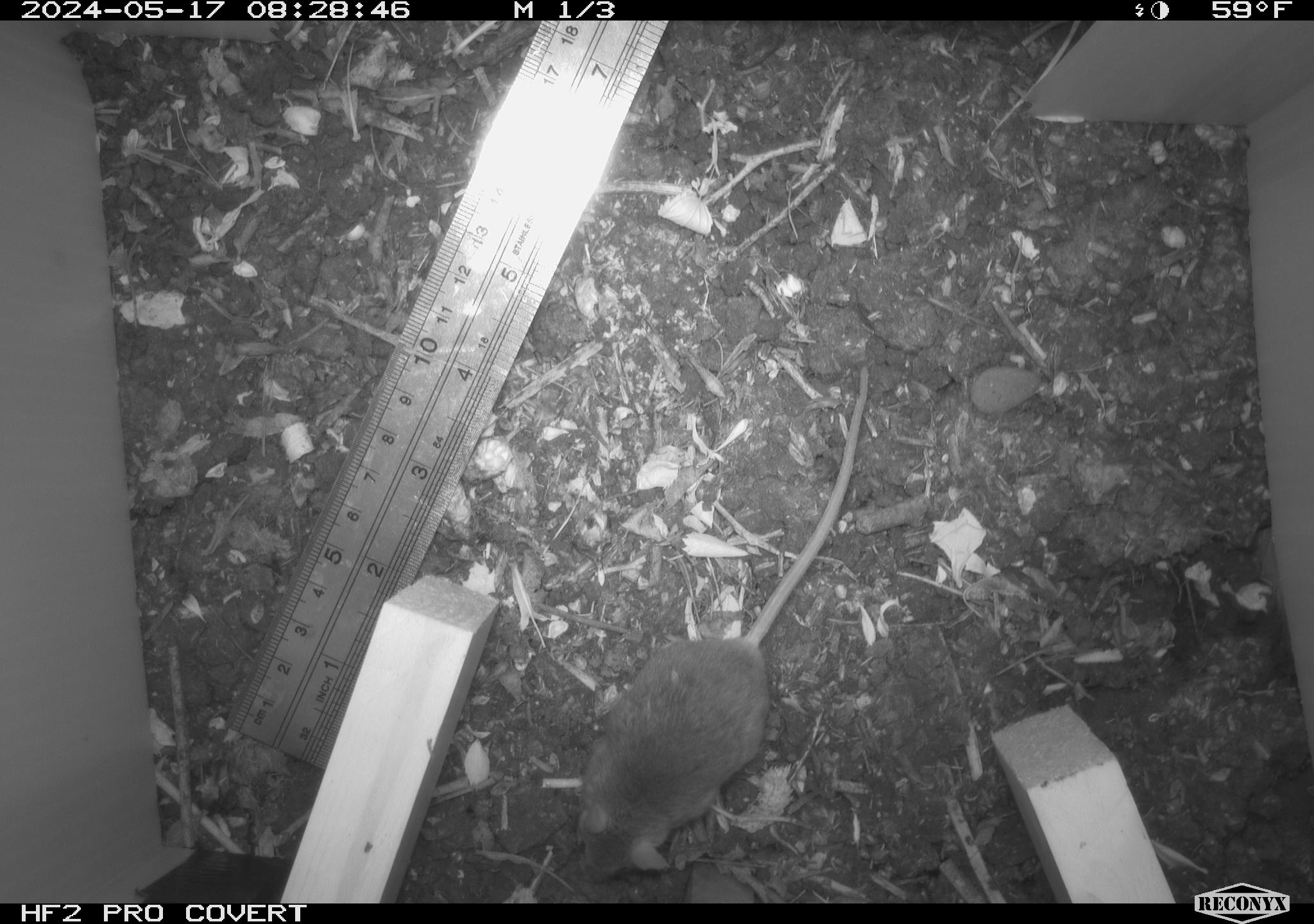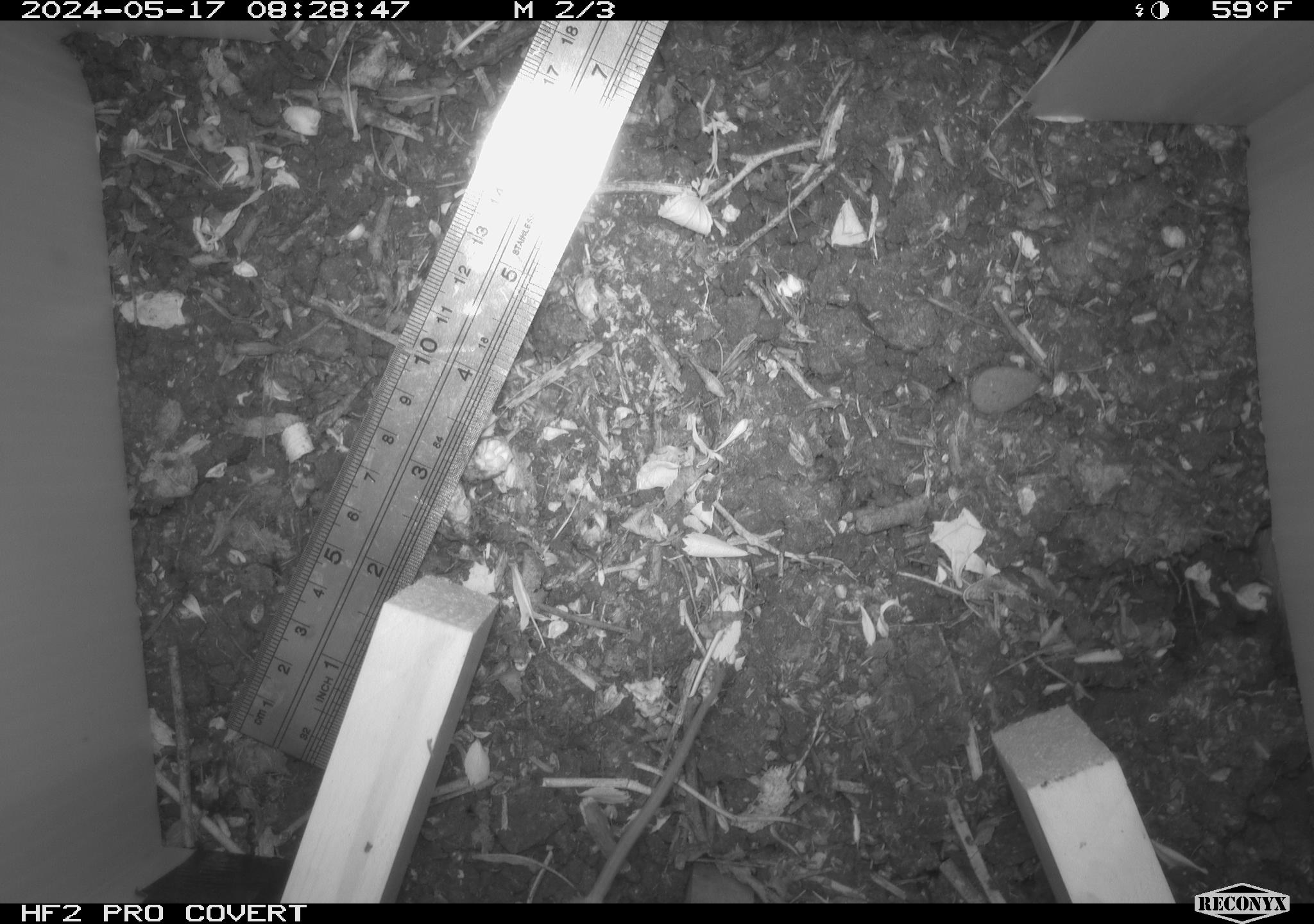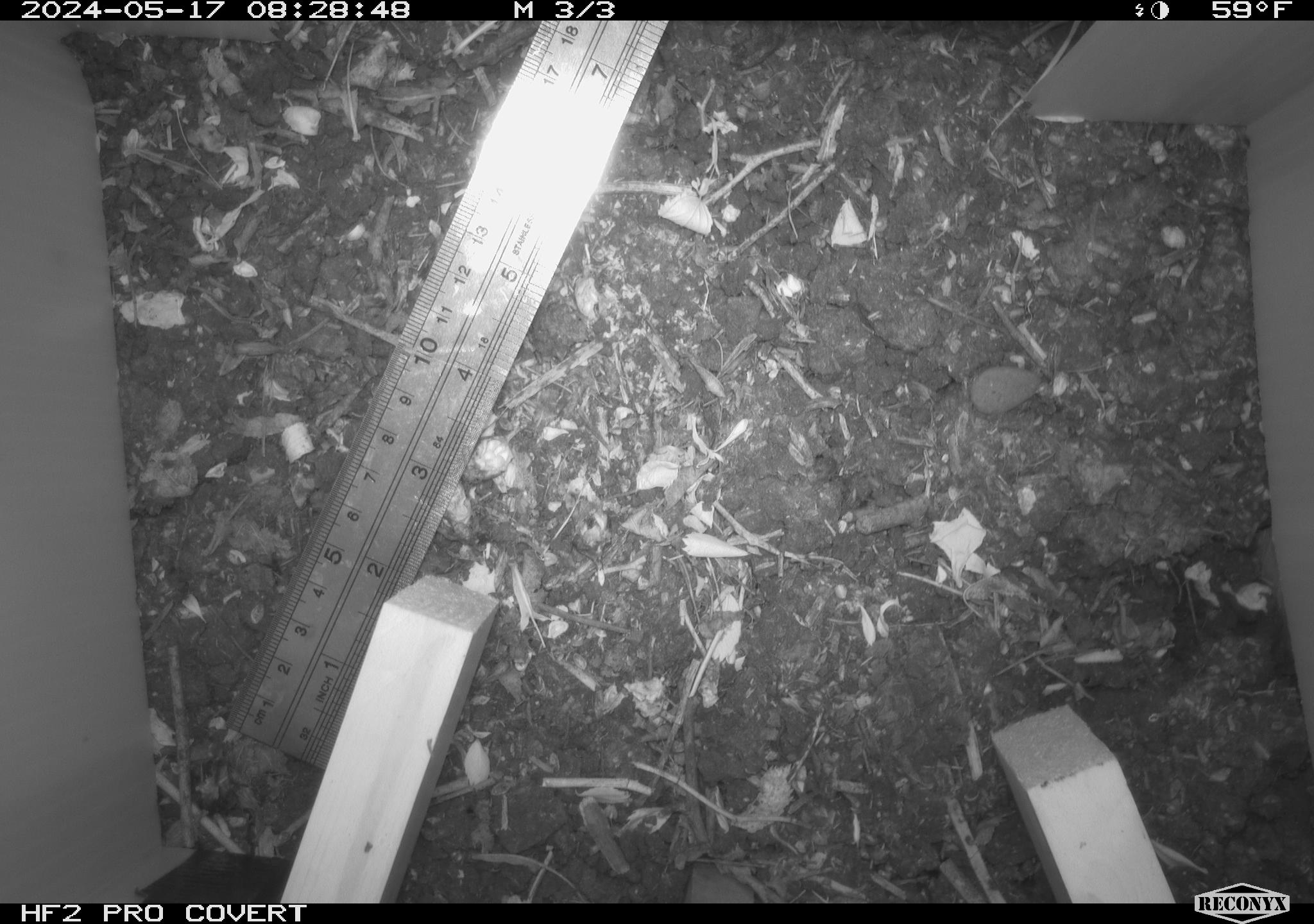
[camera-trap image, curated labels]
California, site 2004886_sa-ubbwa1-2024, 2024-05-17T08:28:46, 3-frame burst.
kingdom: Animalia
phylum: Chordata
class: Mammalia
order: Rodentia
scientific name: Rodentia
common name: mouse species